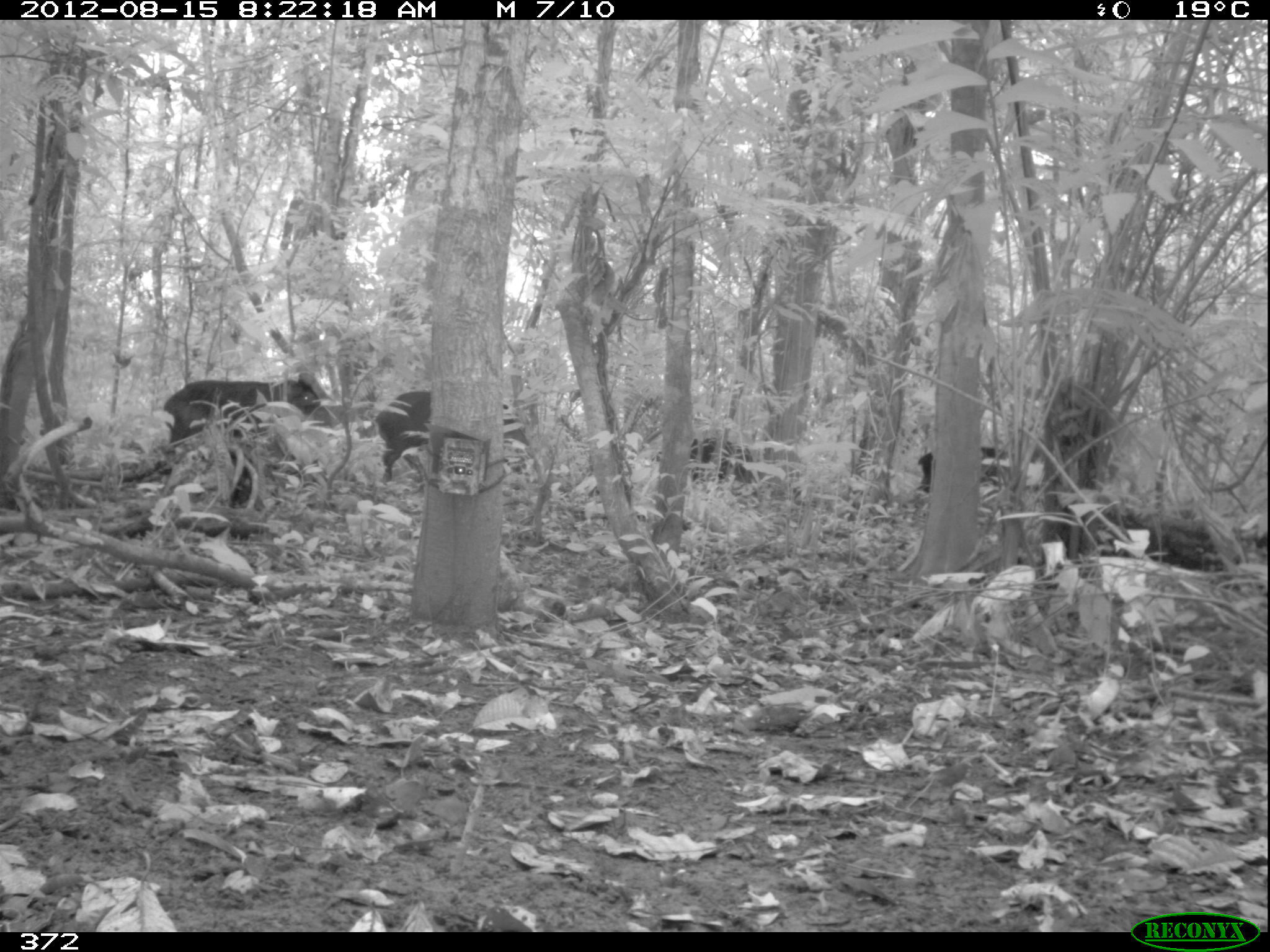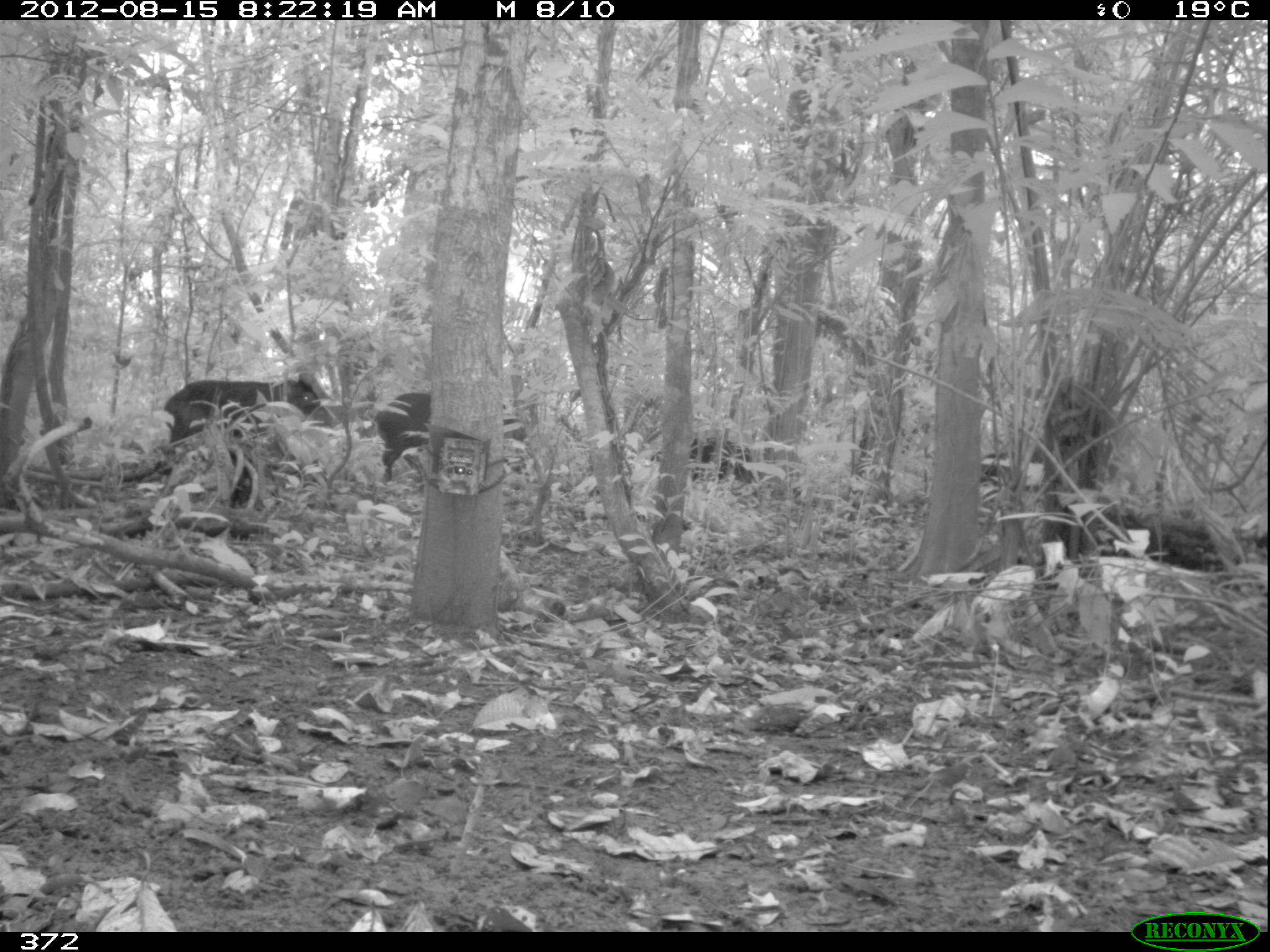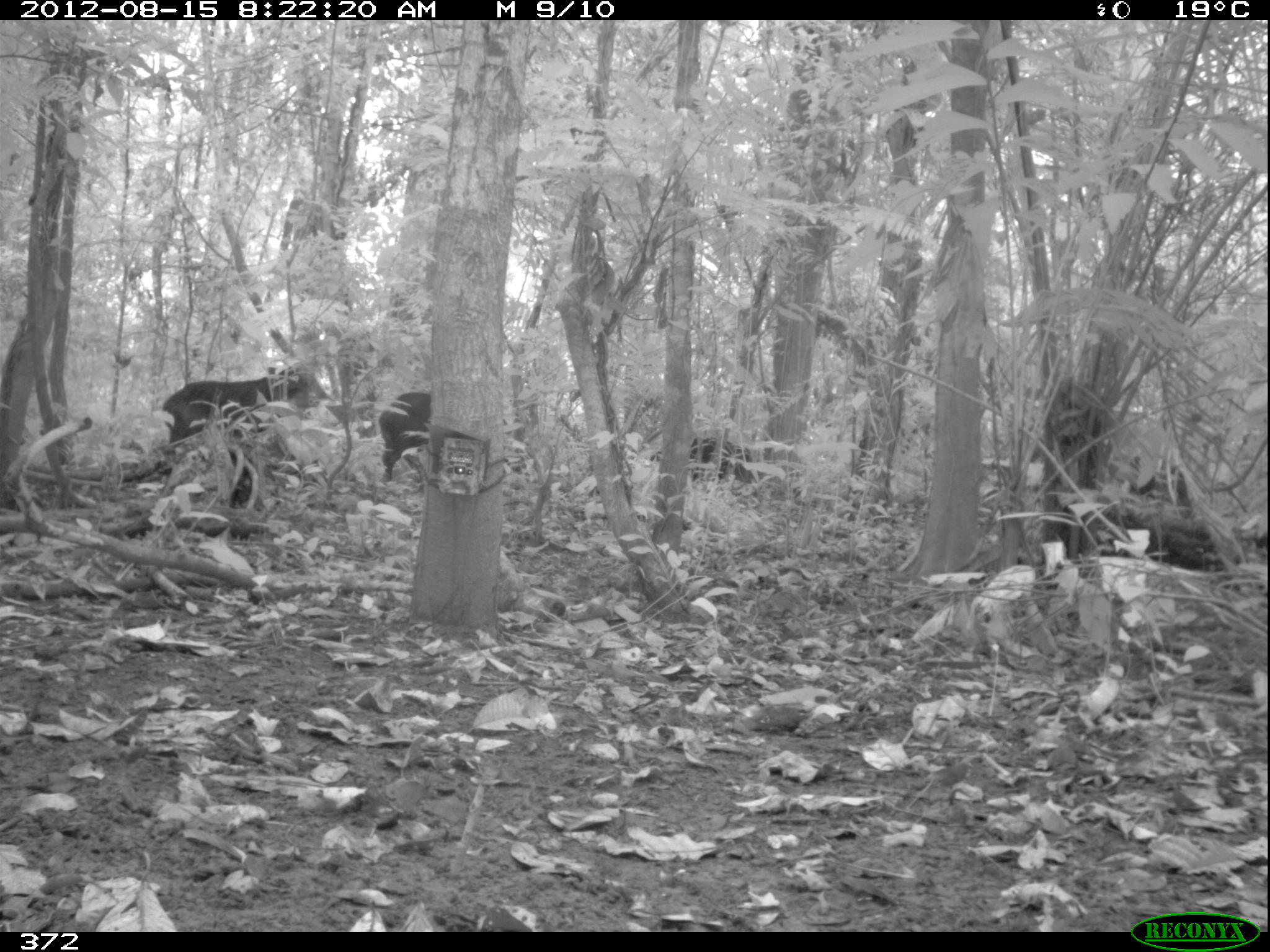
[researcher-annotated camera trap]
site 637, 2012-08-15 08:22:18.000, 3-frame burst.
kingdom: Animalia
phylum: Chordata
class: Mammalia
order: Artiodactyla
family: Tayassuidae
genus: Tayassu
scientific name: Tayassu pecari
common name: white-lipped peccary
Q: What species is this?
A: Tayassu pecari (white-lipped peccary).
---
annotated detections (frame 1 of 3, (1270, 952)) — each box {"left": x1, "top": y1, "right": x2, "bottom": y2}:
tayassu pecari: {"left": 159, "top": 372, "right": 341, "bottom": 483}; {"left": 376, "top": 387, "right": 535, "bottom": 484}; {"left": 914, "top": 441, "right": 1031, "bottom": 498}; {"left": 684, "top": 433, "right": 756, "bottom": 483}